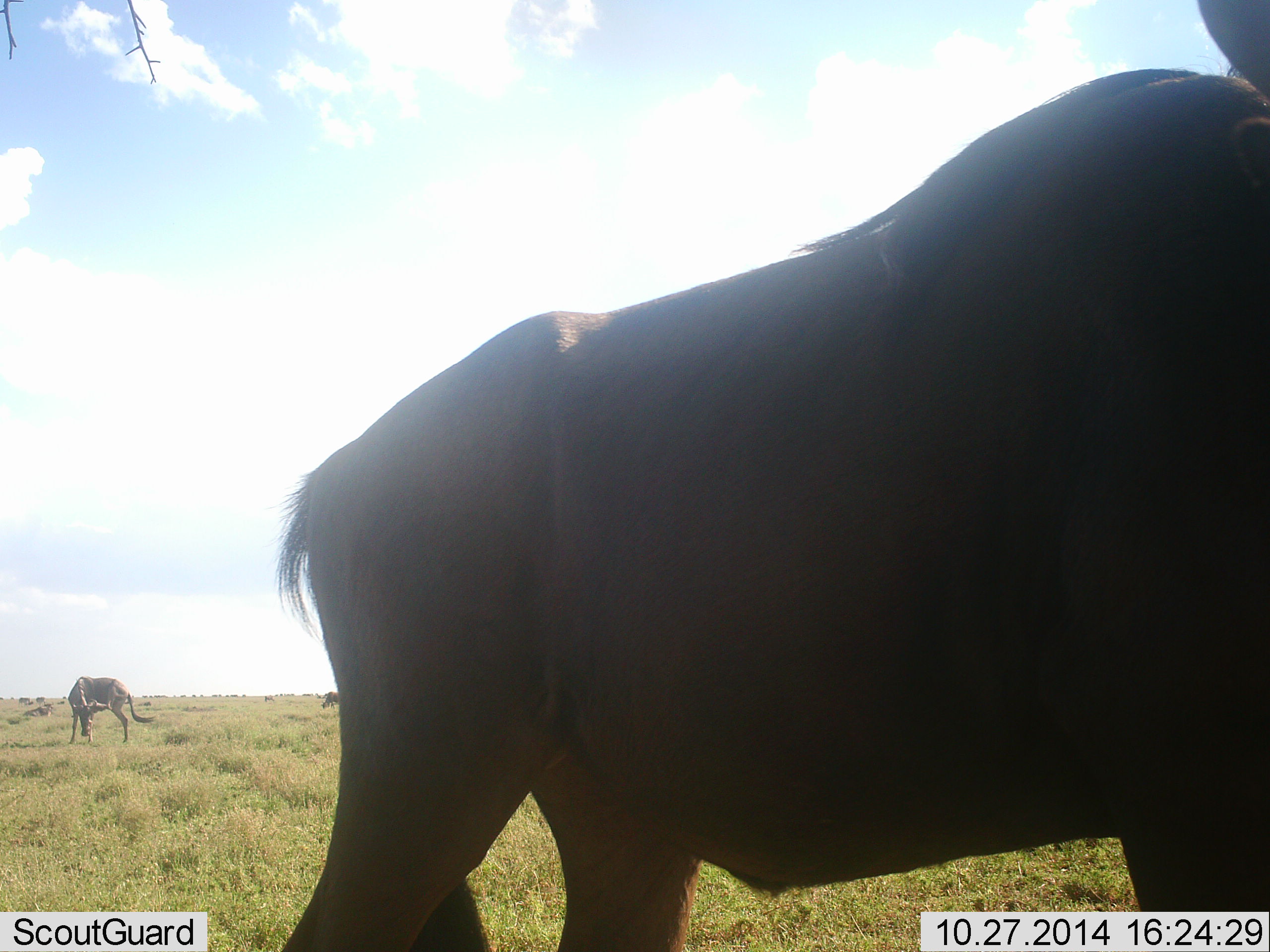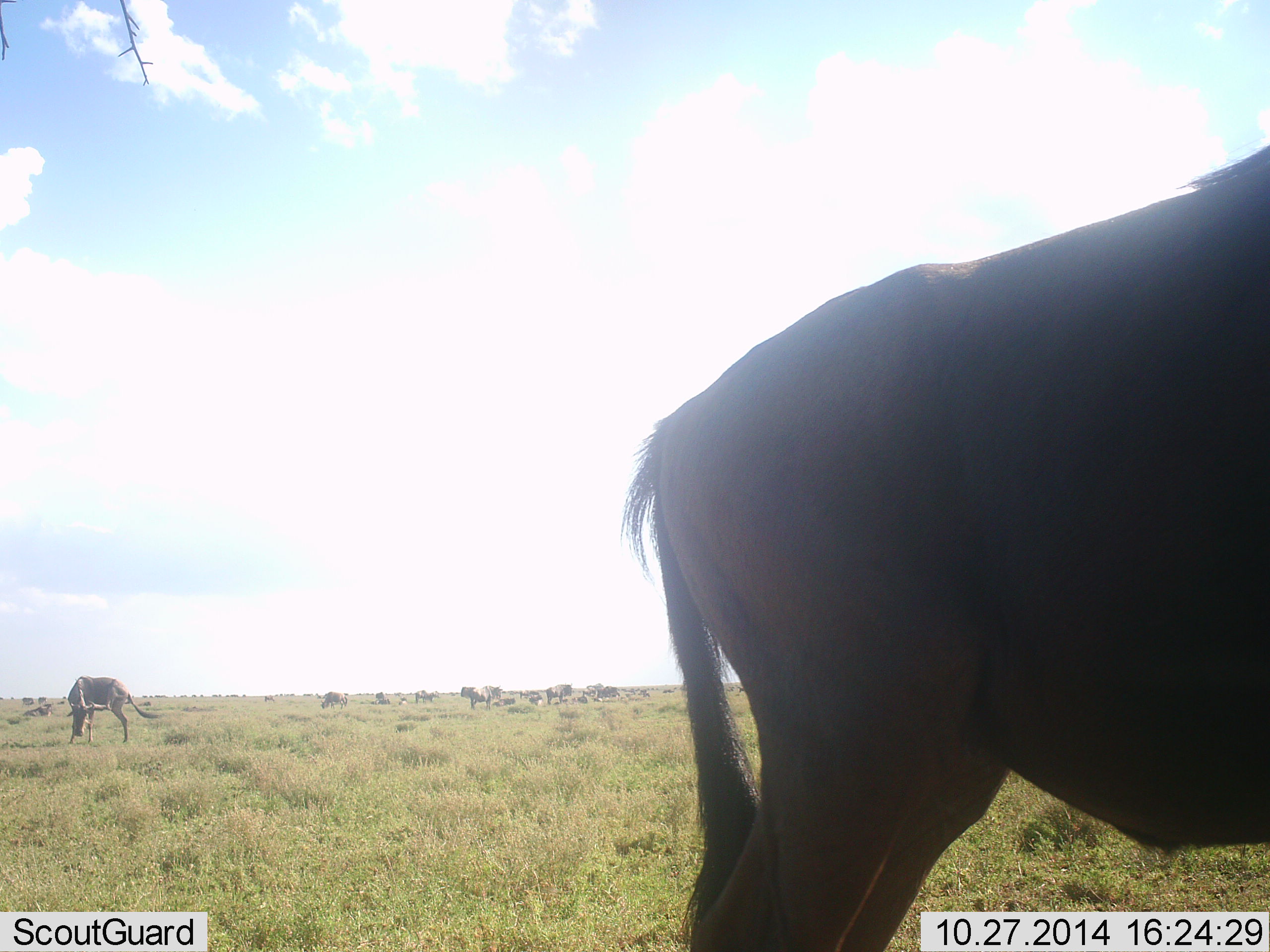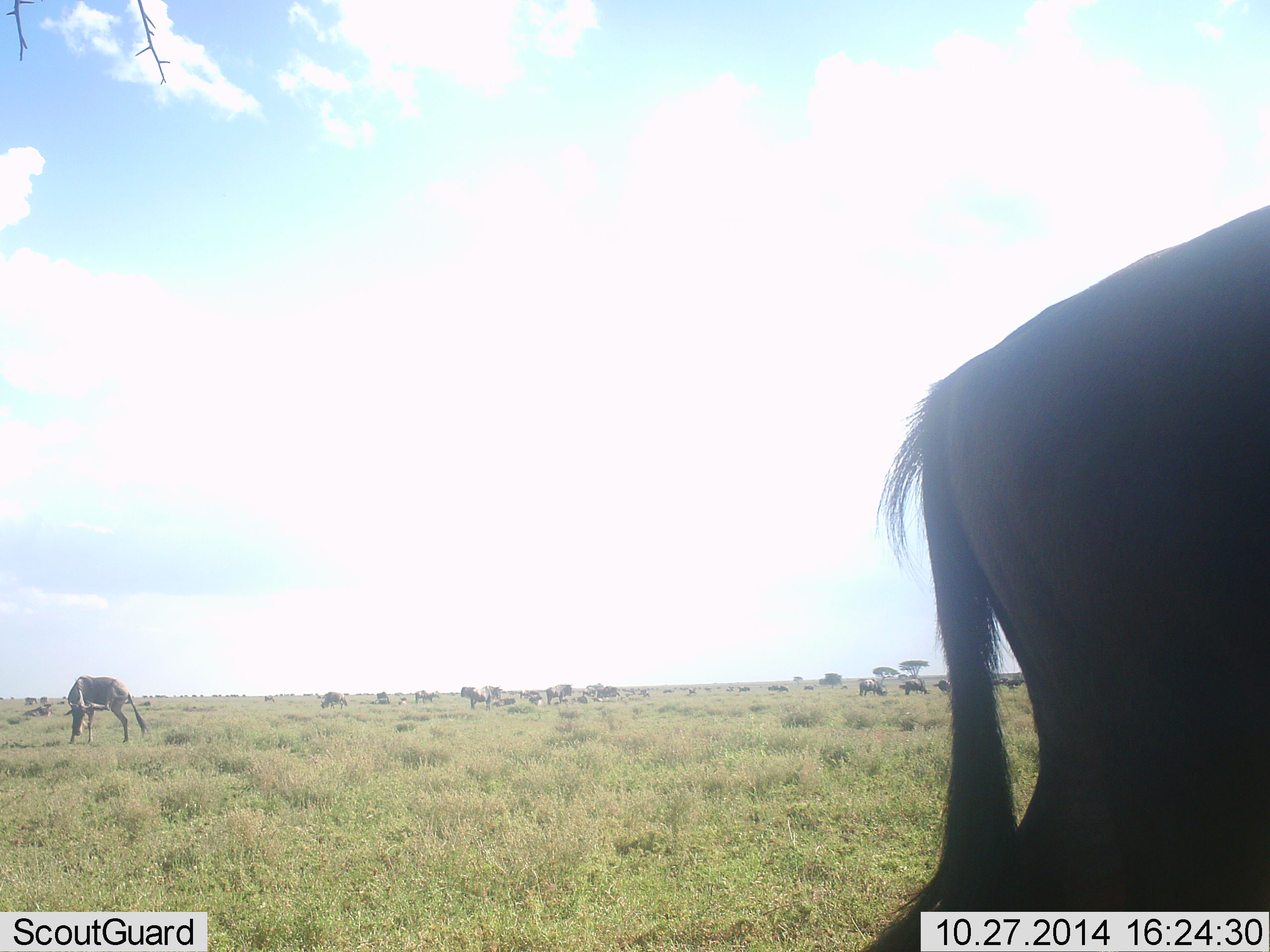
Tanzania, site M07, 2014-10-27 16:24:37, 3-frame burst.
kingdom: Animalia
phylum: Chordata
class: Mammalia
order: Artiodactyla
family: Bovidae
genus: Connochaetes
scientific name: Connochaetes taurinus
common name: blue wildebeest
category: wildebeest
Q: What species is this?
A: Wildebeest (blue wildebeest) (Connochaetes taurinus).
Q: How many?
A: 11-50.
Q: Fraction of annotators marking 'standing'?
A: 82%.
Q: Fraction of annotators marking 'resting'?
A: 36%.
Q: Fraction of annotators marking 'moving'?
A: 55%.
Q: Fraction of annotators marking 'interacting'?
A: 0%.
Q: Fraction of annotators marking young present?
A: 0%.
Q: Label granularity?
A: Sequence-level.